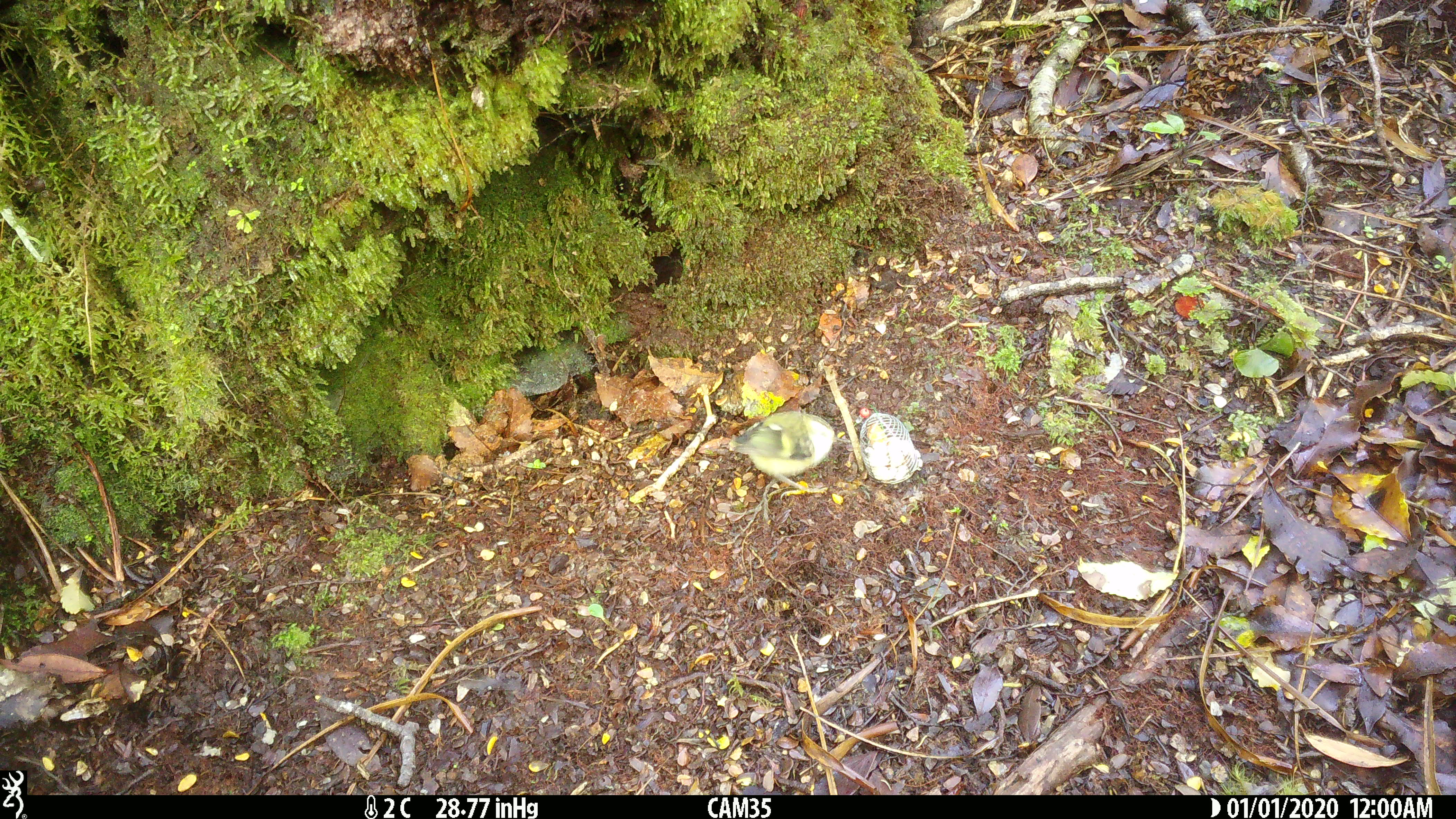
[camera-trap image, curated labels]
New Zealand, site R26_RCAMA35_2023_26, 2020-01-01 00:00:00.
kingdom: Animalia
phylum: Chordata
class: Aves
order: Passeriformes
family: Acanthisittidae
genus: Acanthisitta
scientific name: Acanthisitta chloris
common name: rifleman